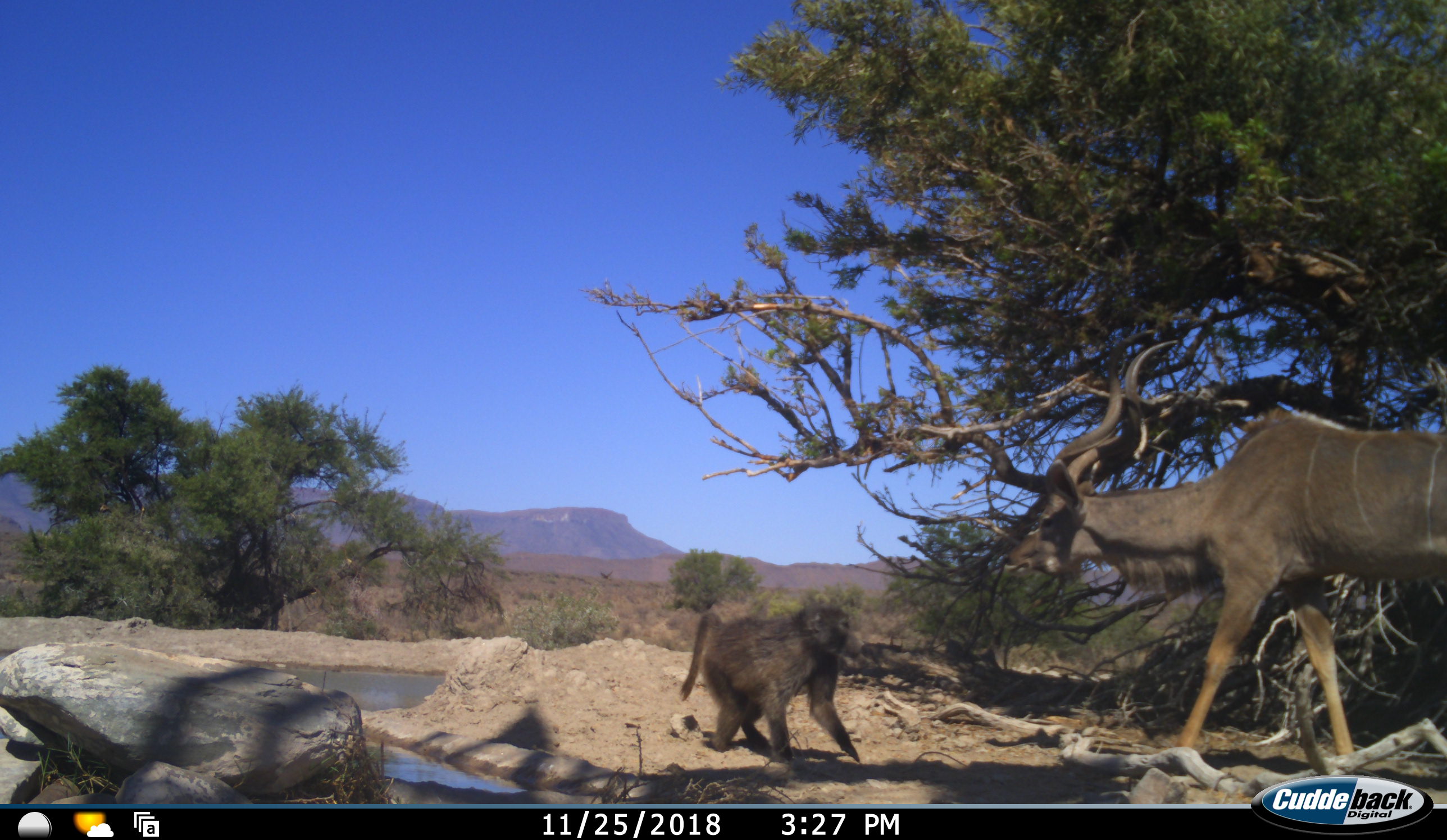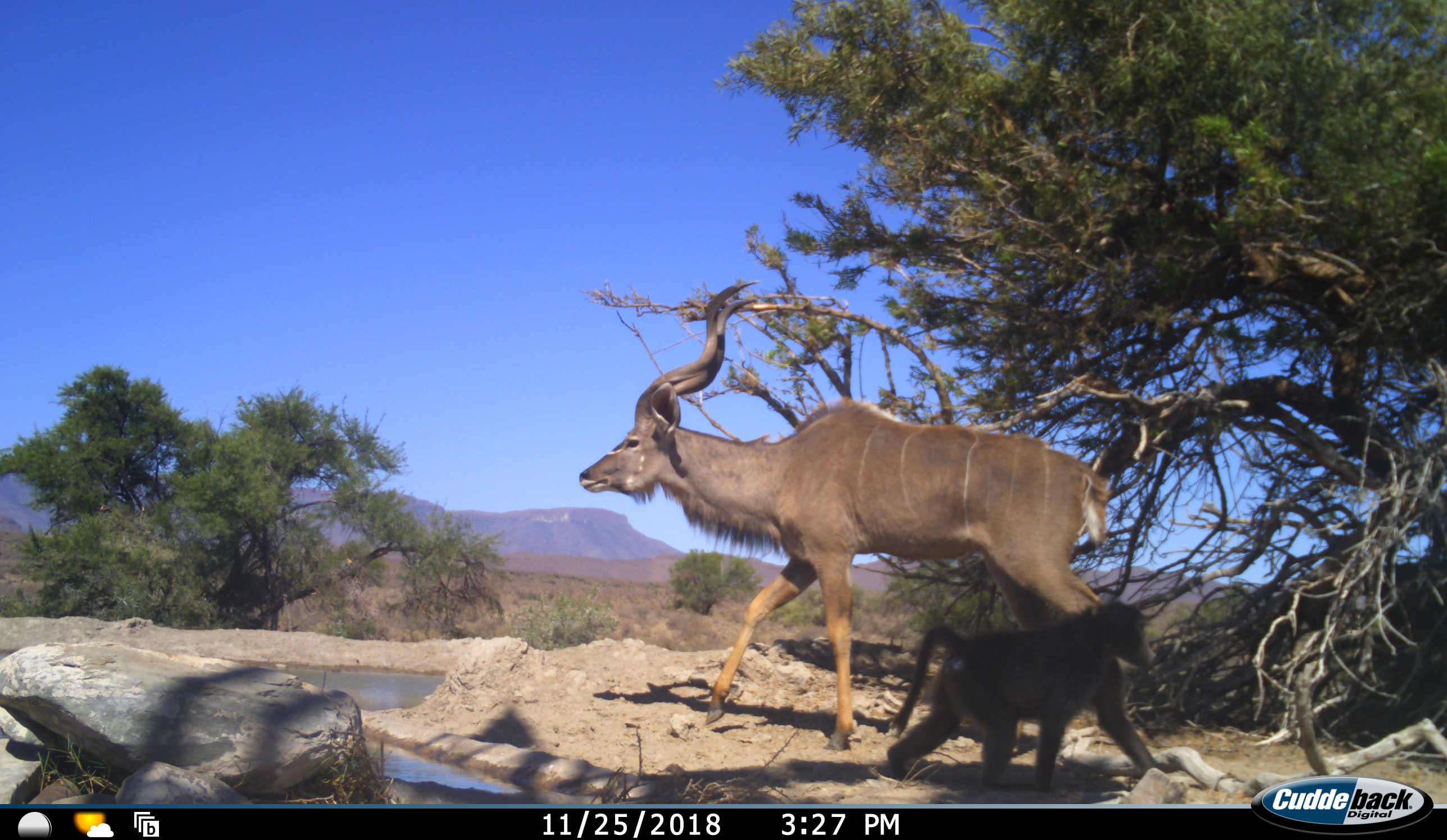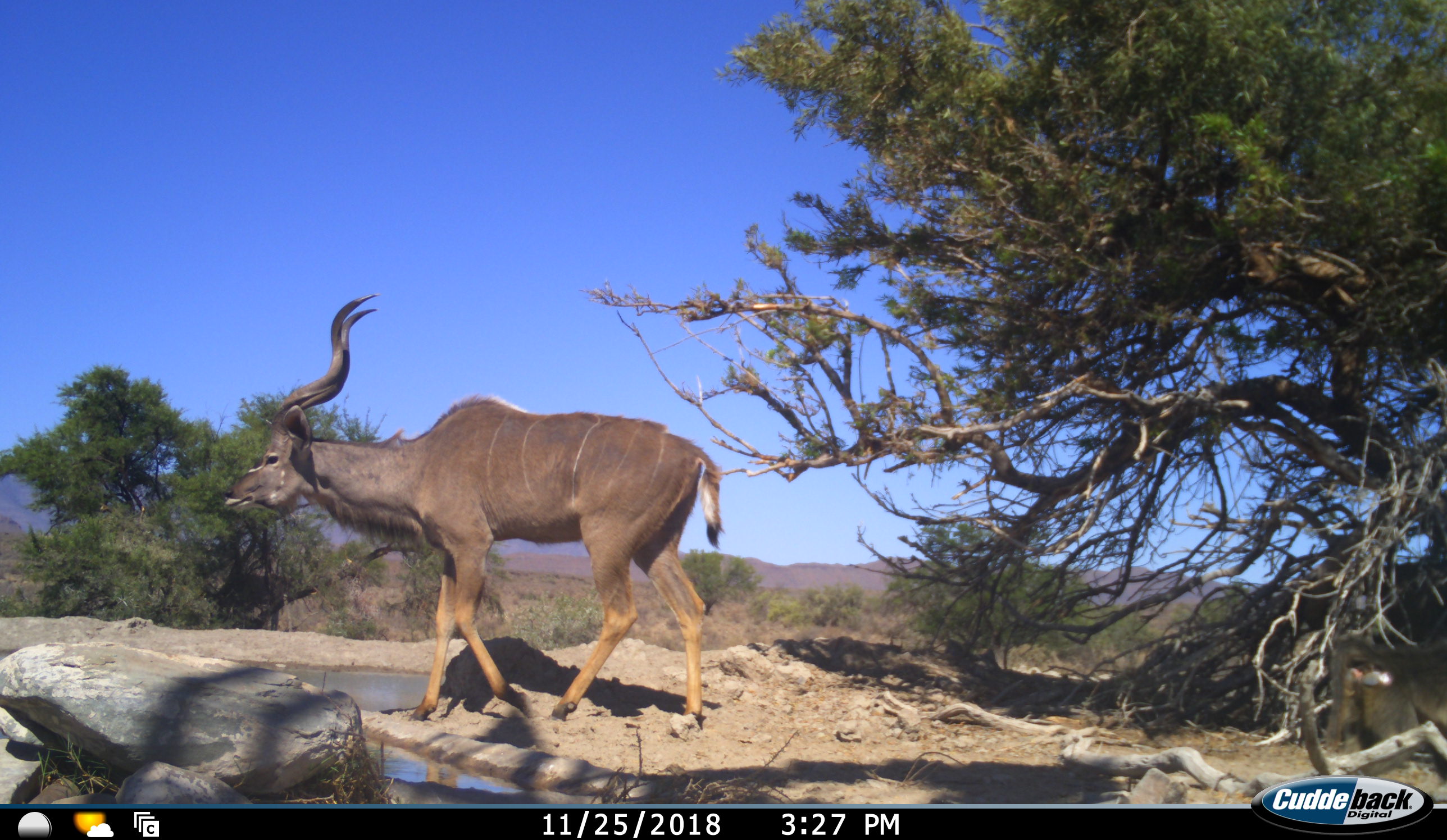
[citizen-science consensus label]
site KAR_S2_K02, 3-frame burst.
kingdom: Animalia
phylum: Chordata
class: Mammalia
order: Primates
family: Cercopithecidae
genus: Papio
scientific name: Papio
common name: baboon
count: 1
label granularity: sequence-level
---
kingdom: Animalia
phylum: Chordata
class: Mammalia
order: Artiodactyla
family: Bovidae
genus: Tragelaphus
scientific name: Tragelaphus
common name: kudu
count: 1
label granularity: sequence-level